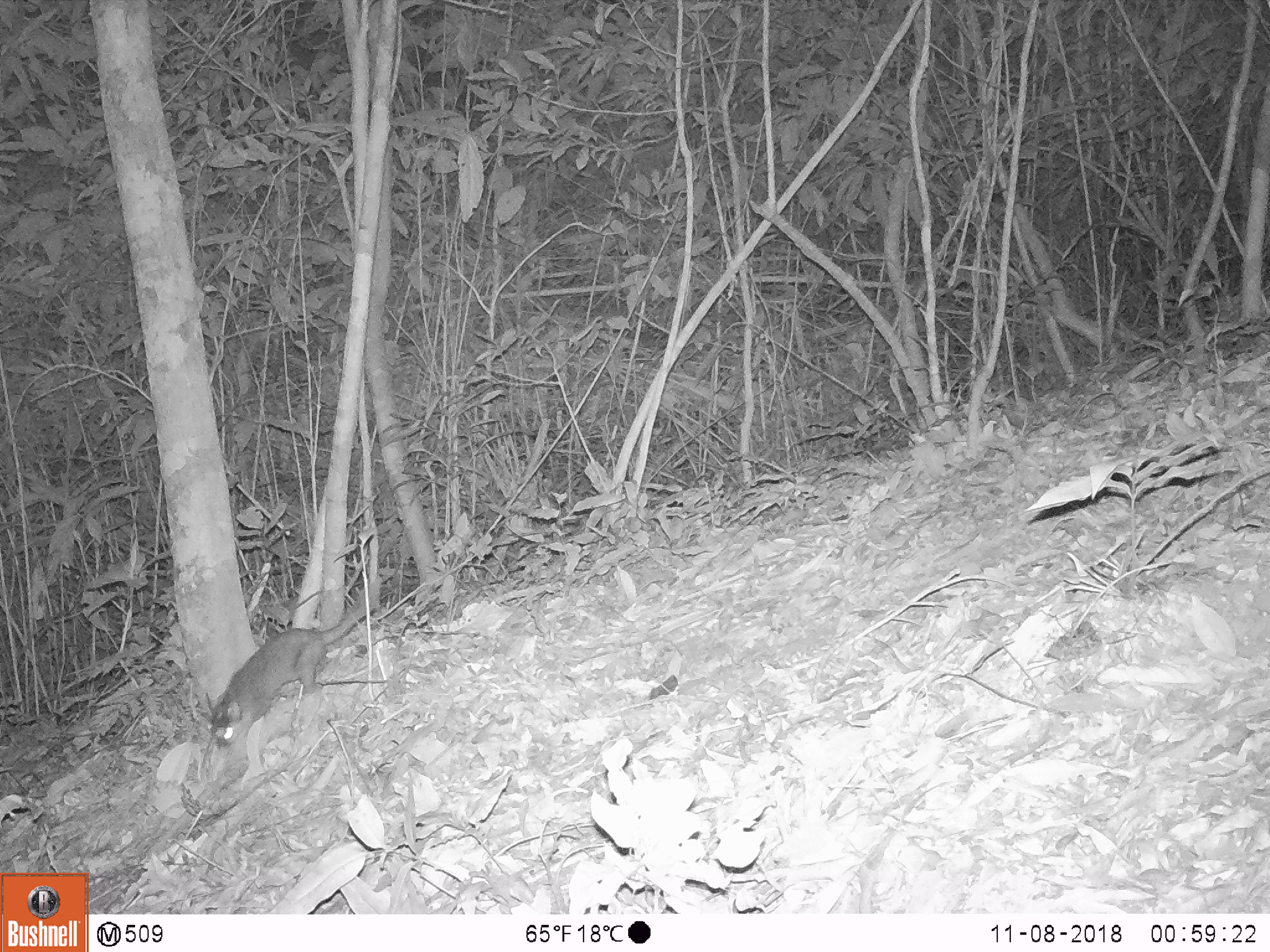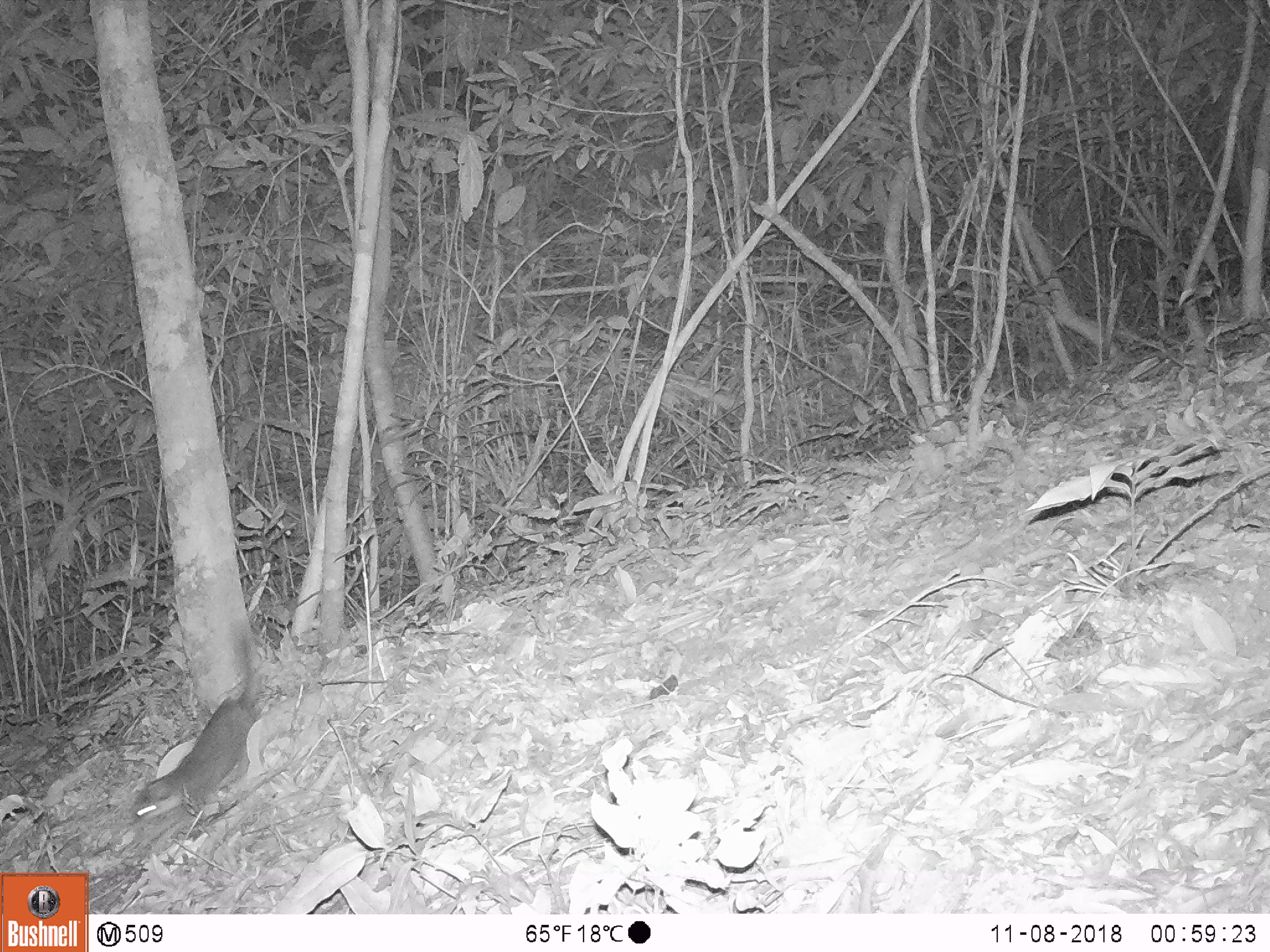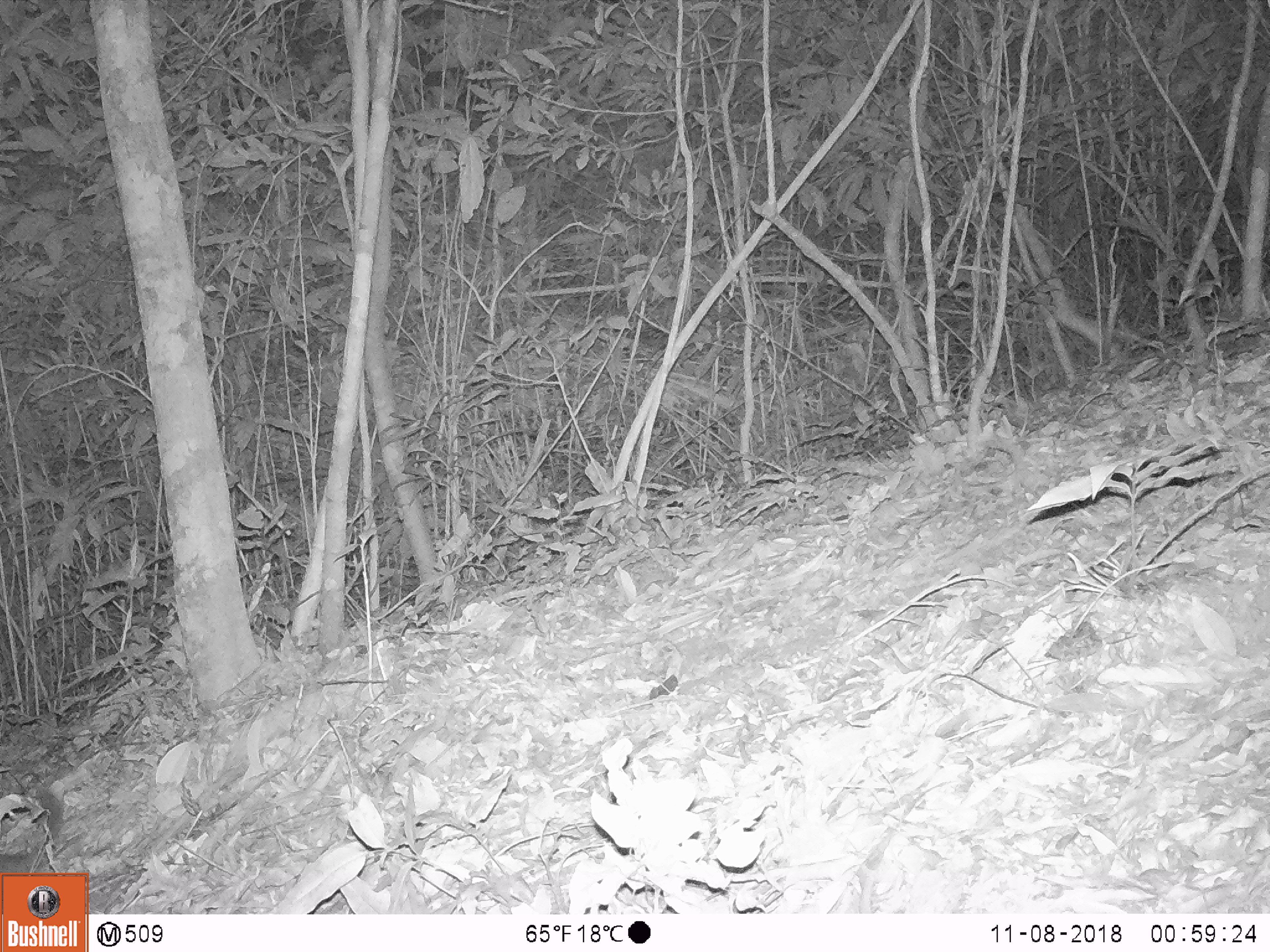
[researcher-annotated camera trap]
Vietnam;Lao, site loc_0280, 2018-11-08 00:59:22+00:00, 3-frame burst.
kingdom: Animalia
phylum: Chordata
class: Mammalia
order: Carnivora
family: Mustelidae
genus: Melogale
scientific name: Melogale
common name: ferret badger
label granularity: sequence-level